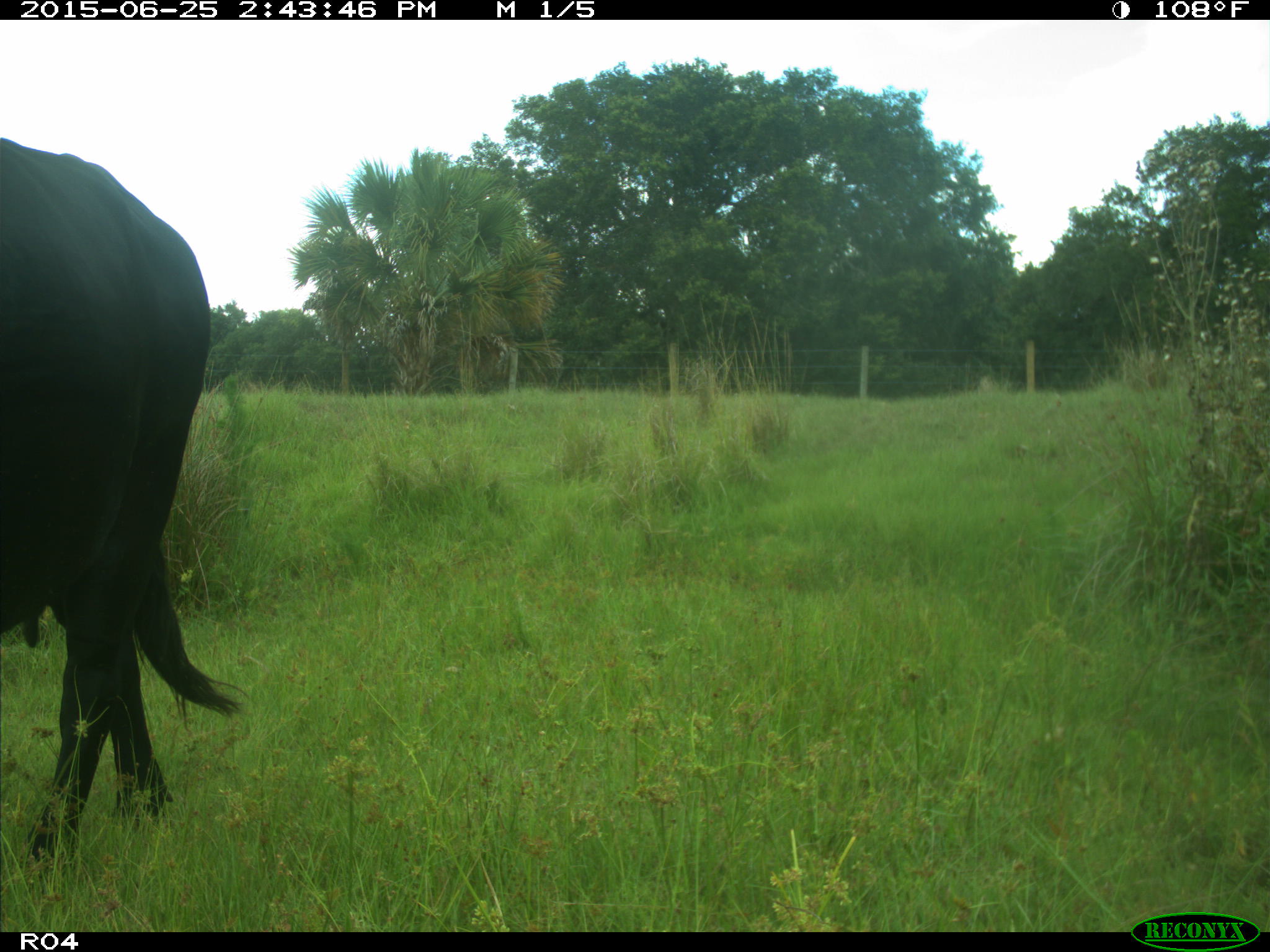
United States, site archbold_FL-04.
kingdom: Animalia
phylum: Chordata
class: Mammalia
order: Artiodactyla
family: Bovidae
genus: Bos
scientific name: Bos taurus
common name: domestic cow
Bos taurus (domestic cow).